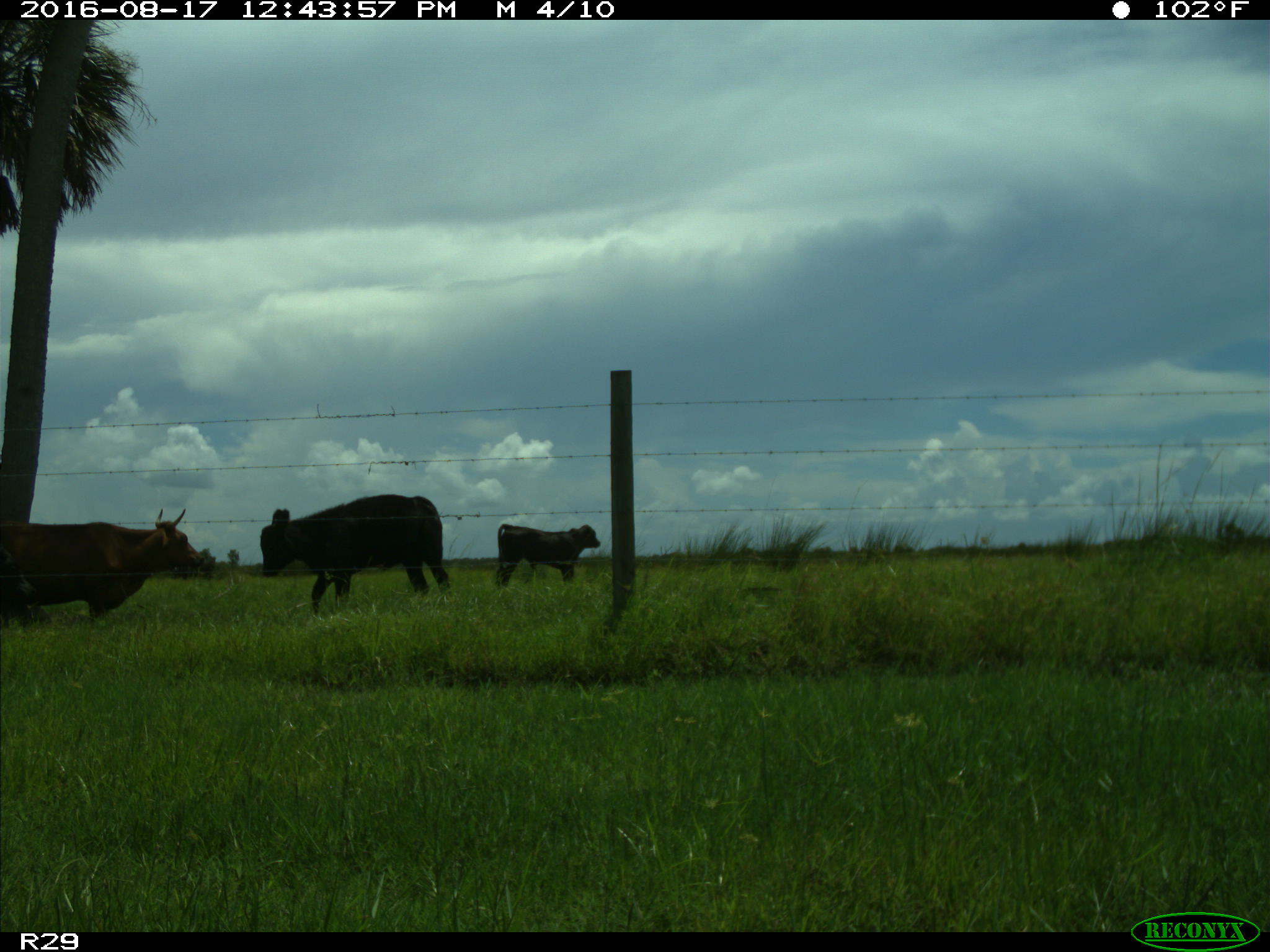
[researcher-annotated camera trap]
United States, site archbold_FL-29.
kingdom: Animalia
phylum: Chordata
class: Mammalia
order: Artiodactyla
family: Bovidae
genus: Bos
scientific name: Bos taurus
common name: domestic cow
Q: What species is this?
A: Bos taurus (domestic cow).